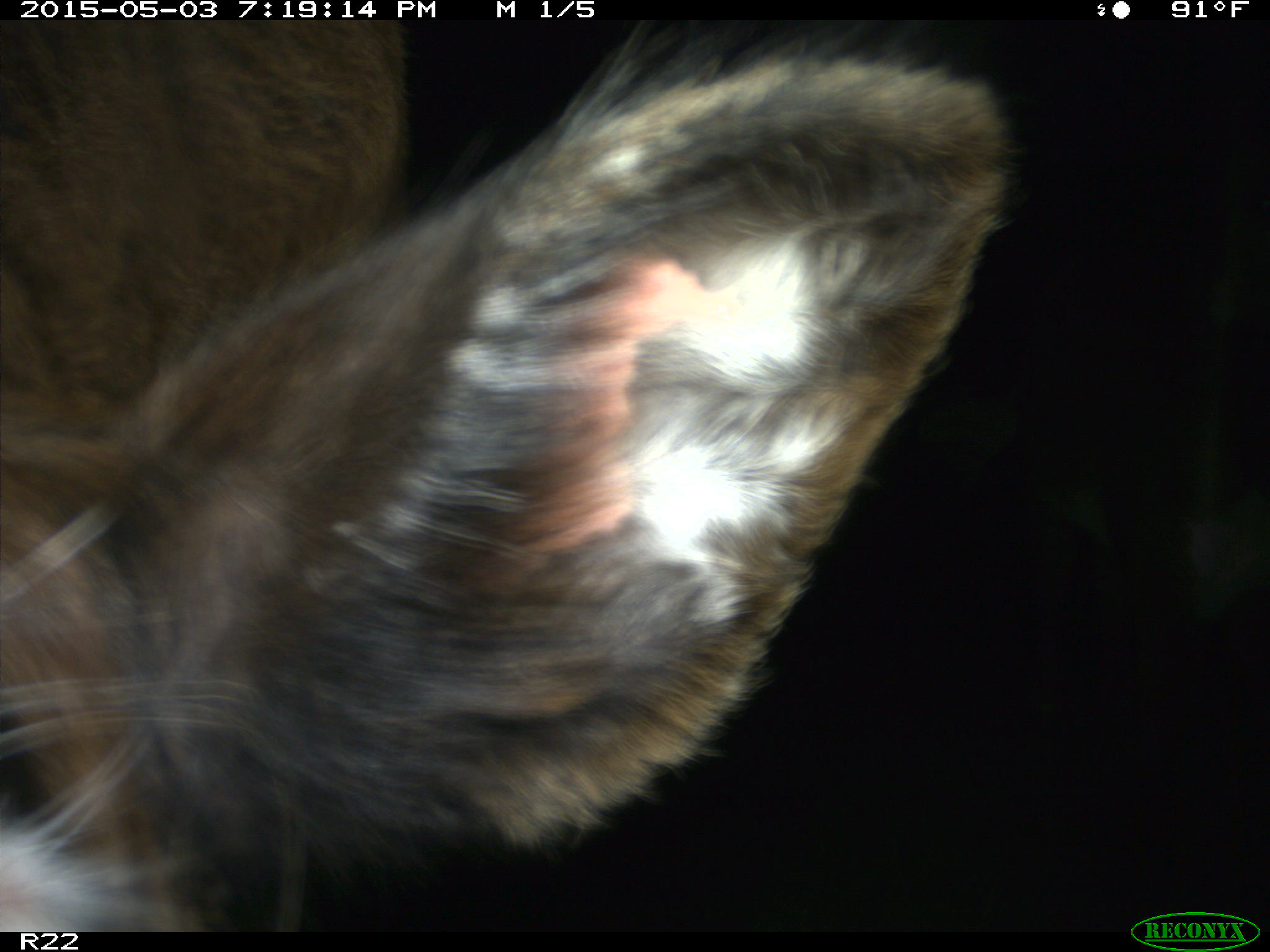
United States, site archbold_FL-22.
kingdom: Animalia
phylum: Chordata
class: Mammalia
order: Artiodactyla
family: Bovidae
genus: Bos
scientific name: Bos taurus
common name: domestic cow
Bos taurus (domestic cow).